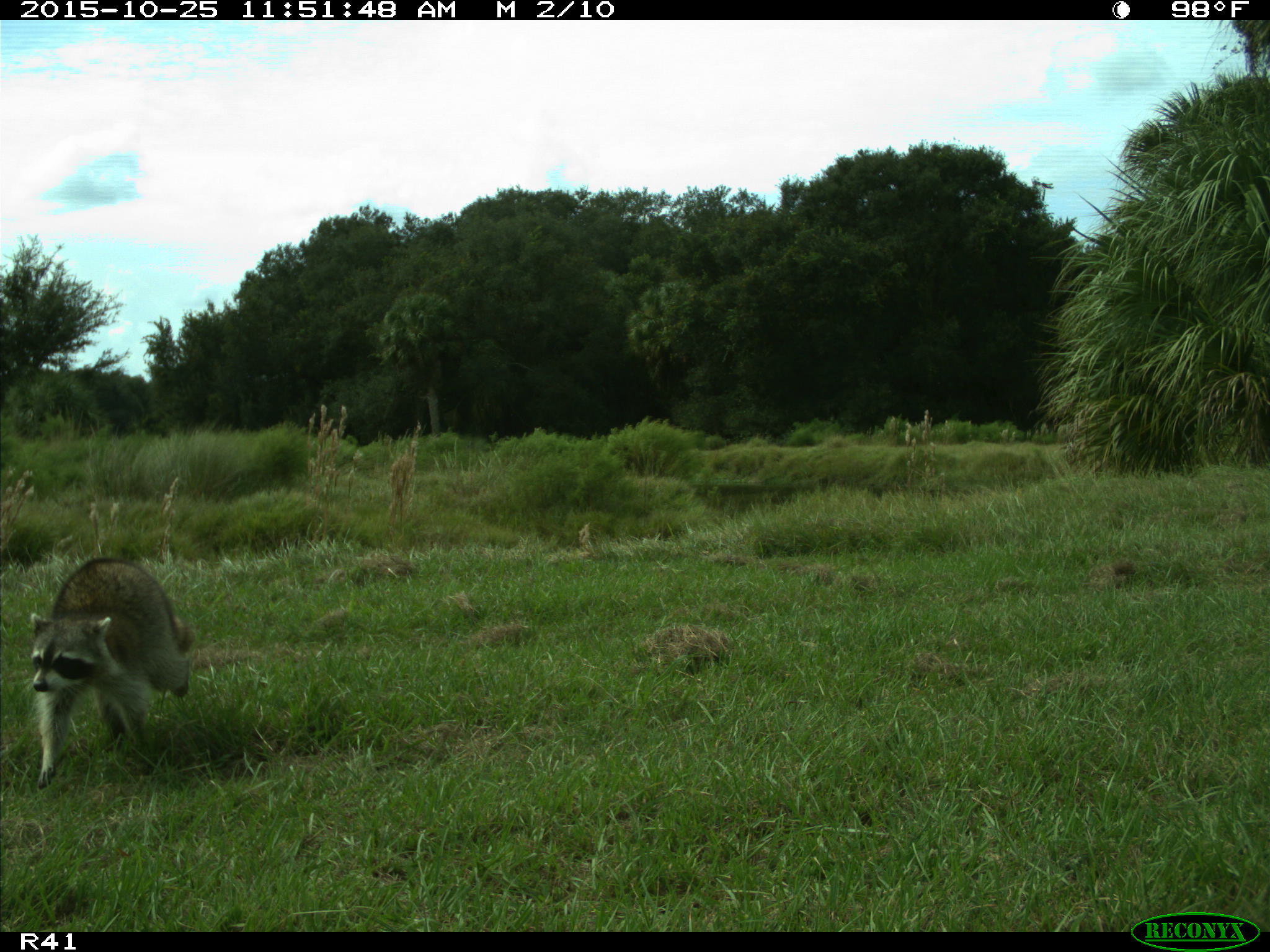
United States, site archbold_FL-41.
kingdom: Animalia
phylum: Chordata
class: Mammalia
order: Carnivora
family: Procyonidae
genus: Procyon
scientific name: Procyon lotor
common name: common raccoon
Procyon lotor (common raccoon).